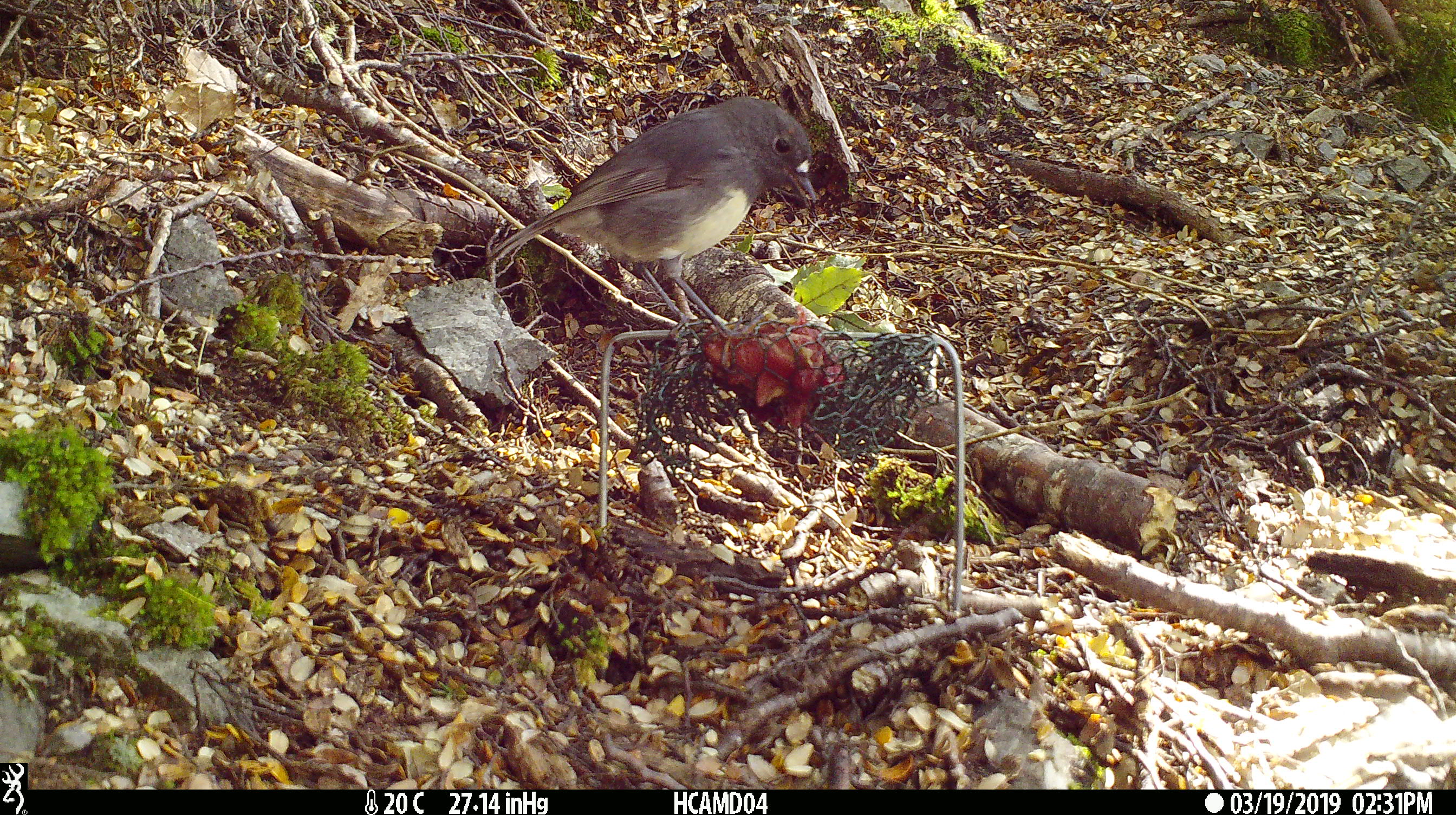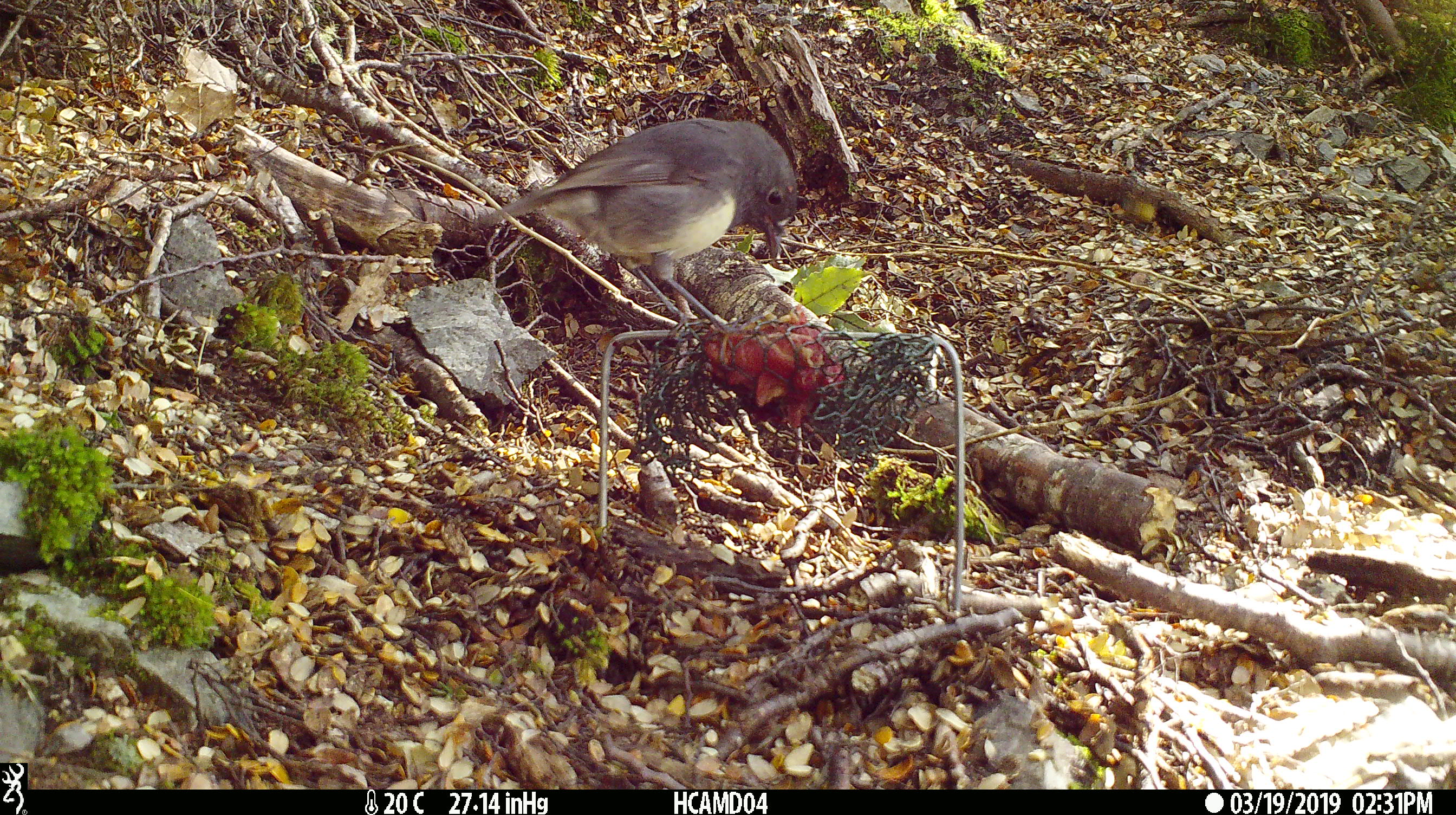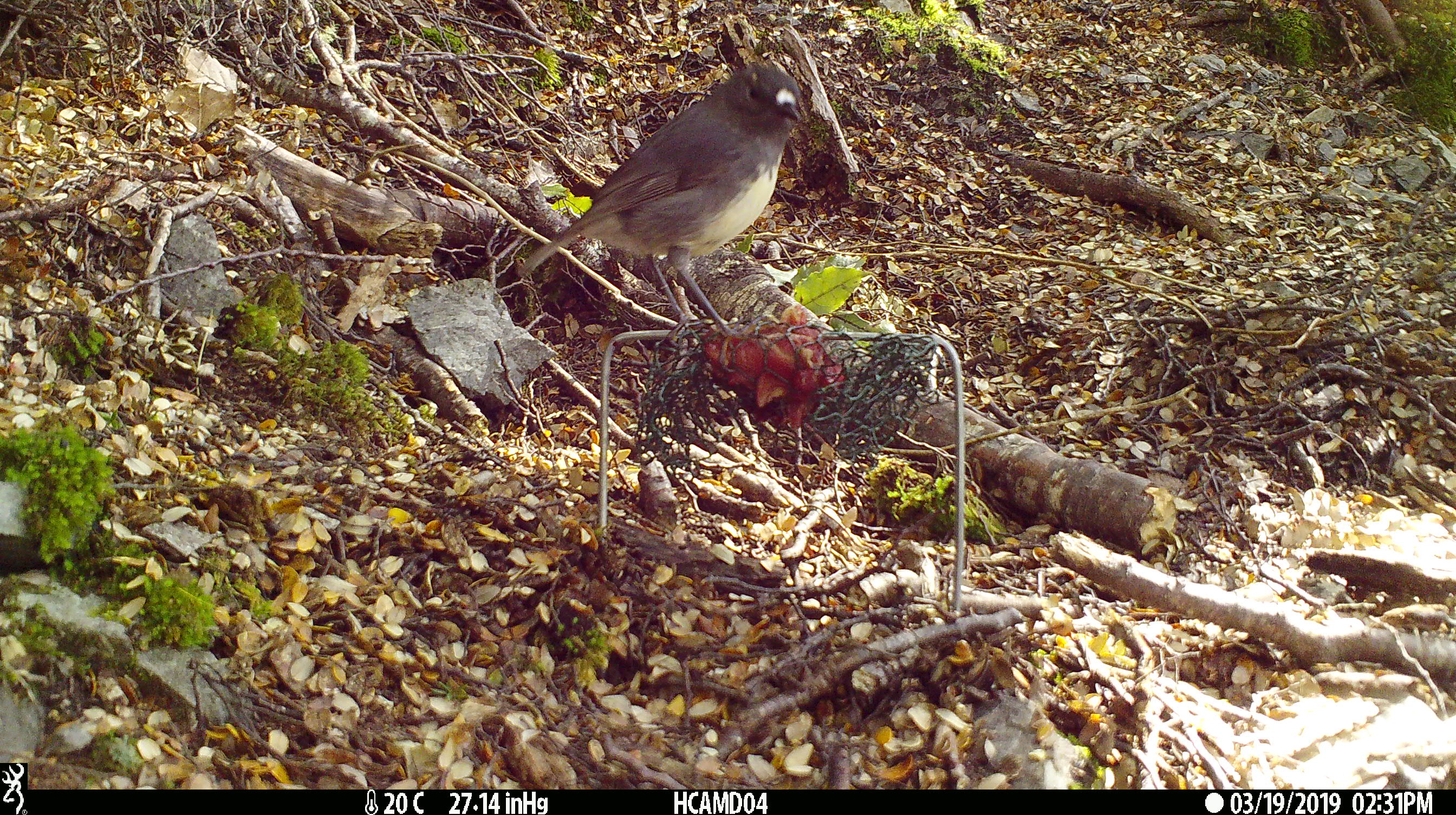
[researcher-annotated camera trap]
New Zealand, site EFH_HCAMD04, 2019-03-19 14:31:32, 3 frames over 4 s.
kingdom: Animalia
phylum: Chordata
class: Aves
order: Passeriformes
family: Petroicidae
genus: Petroica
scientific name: Petroica australis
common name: new zealand robin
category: robin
Robin (new zealand robin) (Petroica australis).